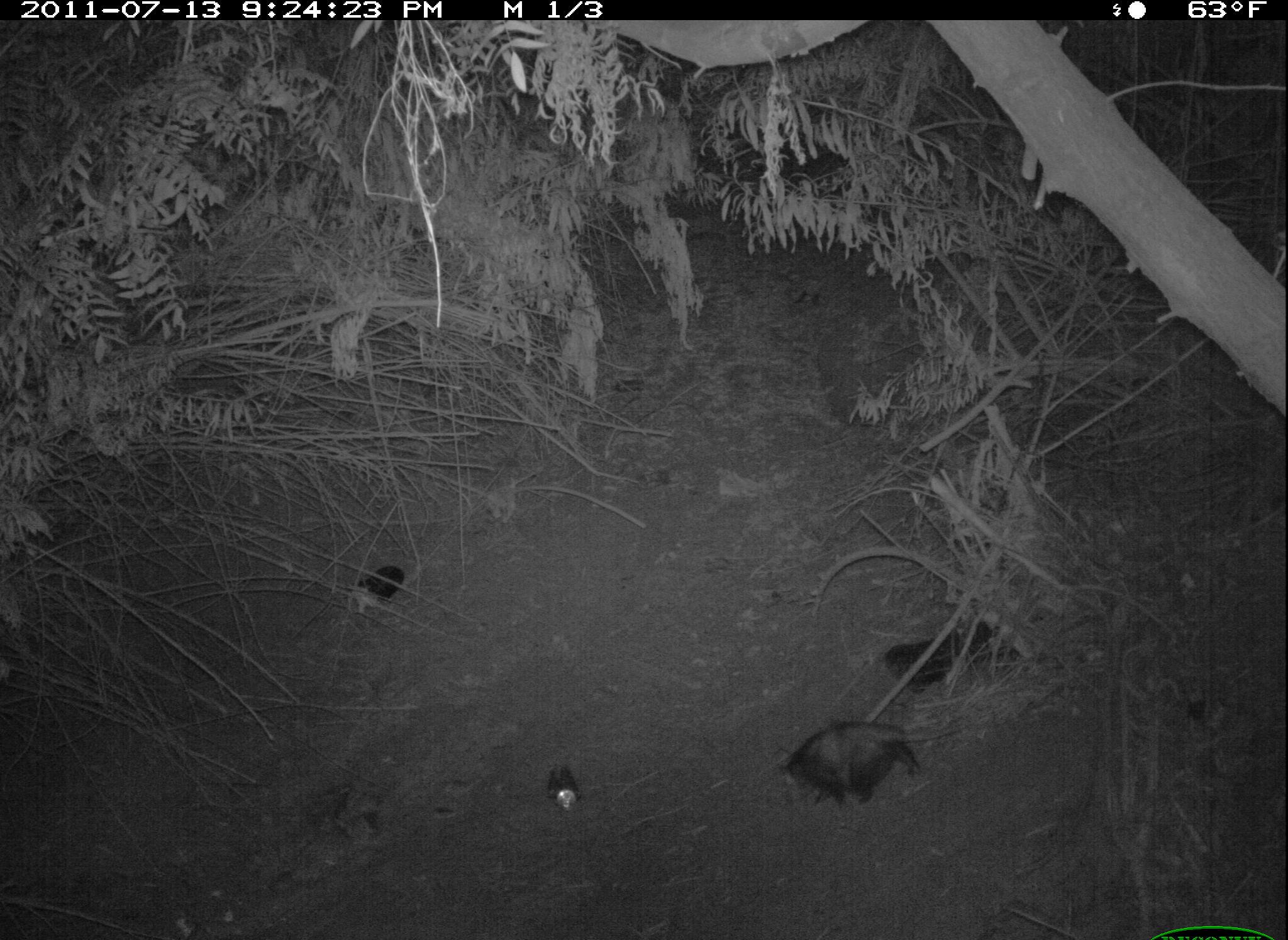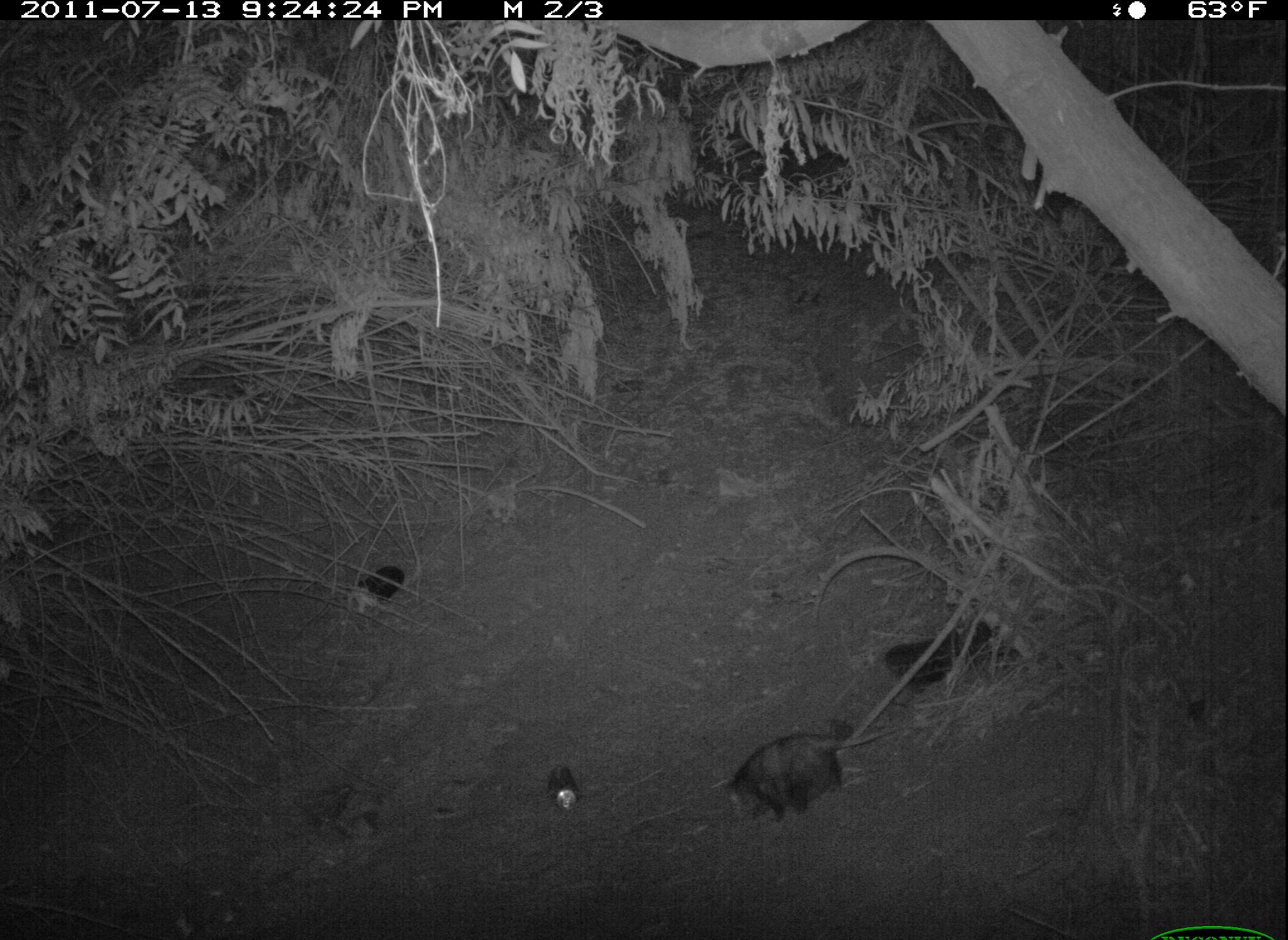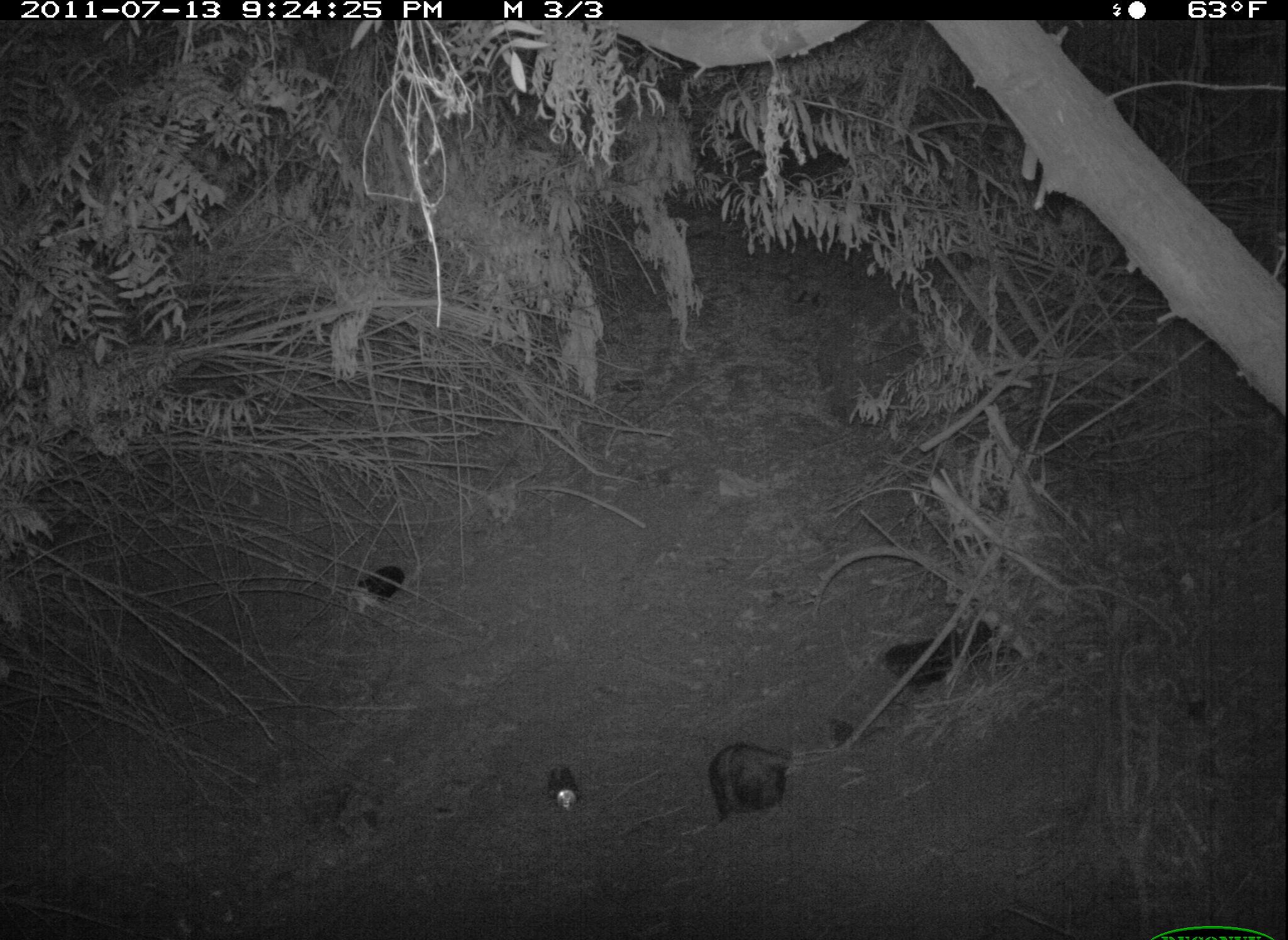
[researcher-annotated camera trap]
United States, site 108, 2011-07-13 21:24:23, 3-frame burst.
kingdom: Animalia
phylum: Chordata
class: Mammalia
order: Didelphimorphia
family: Didelphidae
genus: Didelphis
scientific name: Didelphis virginiana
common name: virginia opossum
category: opossum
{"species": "opossum (virginia opossum) (Didelphis virginiana)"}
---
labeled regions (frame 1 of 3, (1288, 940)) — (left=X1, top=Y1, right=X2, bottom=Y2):
opossum: (left=760, top=710, right=985, bottom=811)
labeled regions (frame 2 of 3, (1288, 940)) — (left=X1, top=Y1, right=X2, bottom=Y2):
opossum: (left=712, top=697, right=900, bottom=838)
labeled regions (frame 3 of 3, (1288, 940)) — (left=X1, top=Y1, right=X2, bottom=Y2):
opossum: (left=700, top=720, right=813, bottom=823)